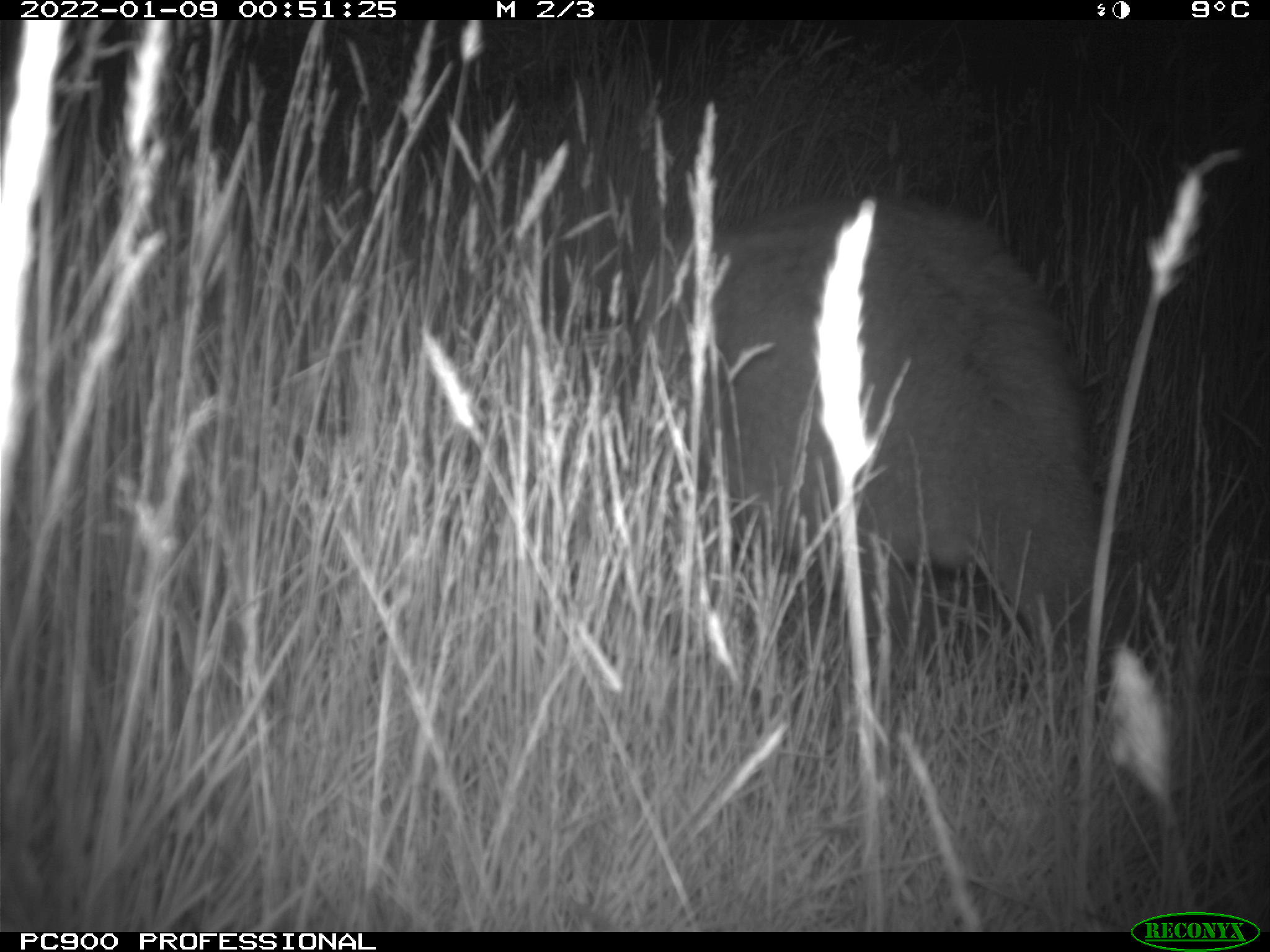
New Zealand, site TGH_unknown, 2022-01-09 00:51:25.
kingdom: Animalia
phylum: Chordata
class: Mammalia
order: Diprotodontia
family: Macropodidae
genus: Notamacropus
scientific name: Notamacropus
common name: wallaby